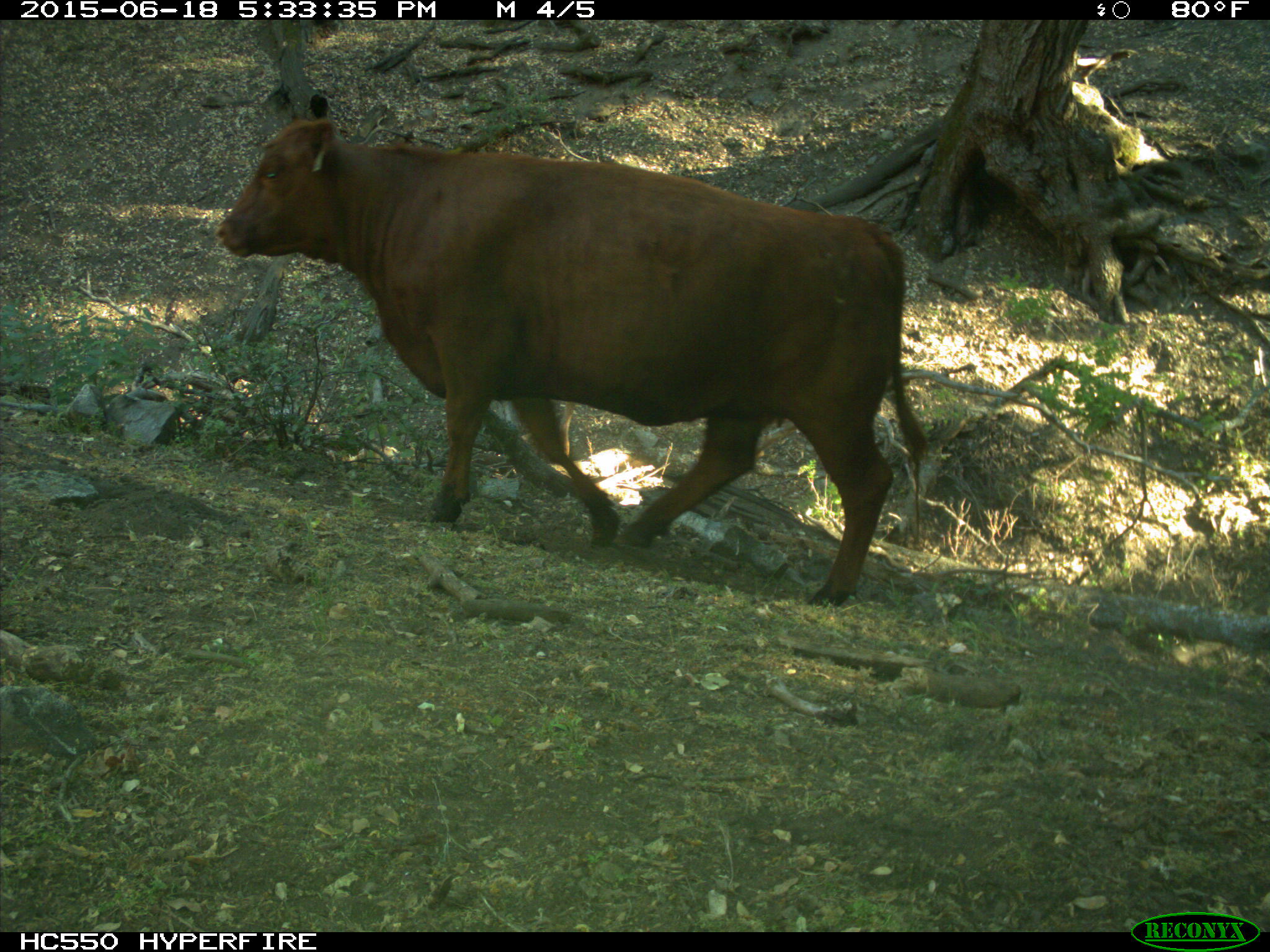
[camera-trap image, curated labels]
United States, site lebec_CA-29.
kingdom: Animalia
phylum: Chordata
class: Mammalia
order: Artiodactyla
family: Bovidae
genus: Bos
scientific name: Bos taurus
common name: domestic cow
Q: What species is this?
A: Bos taurus (domestic cow).